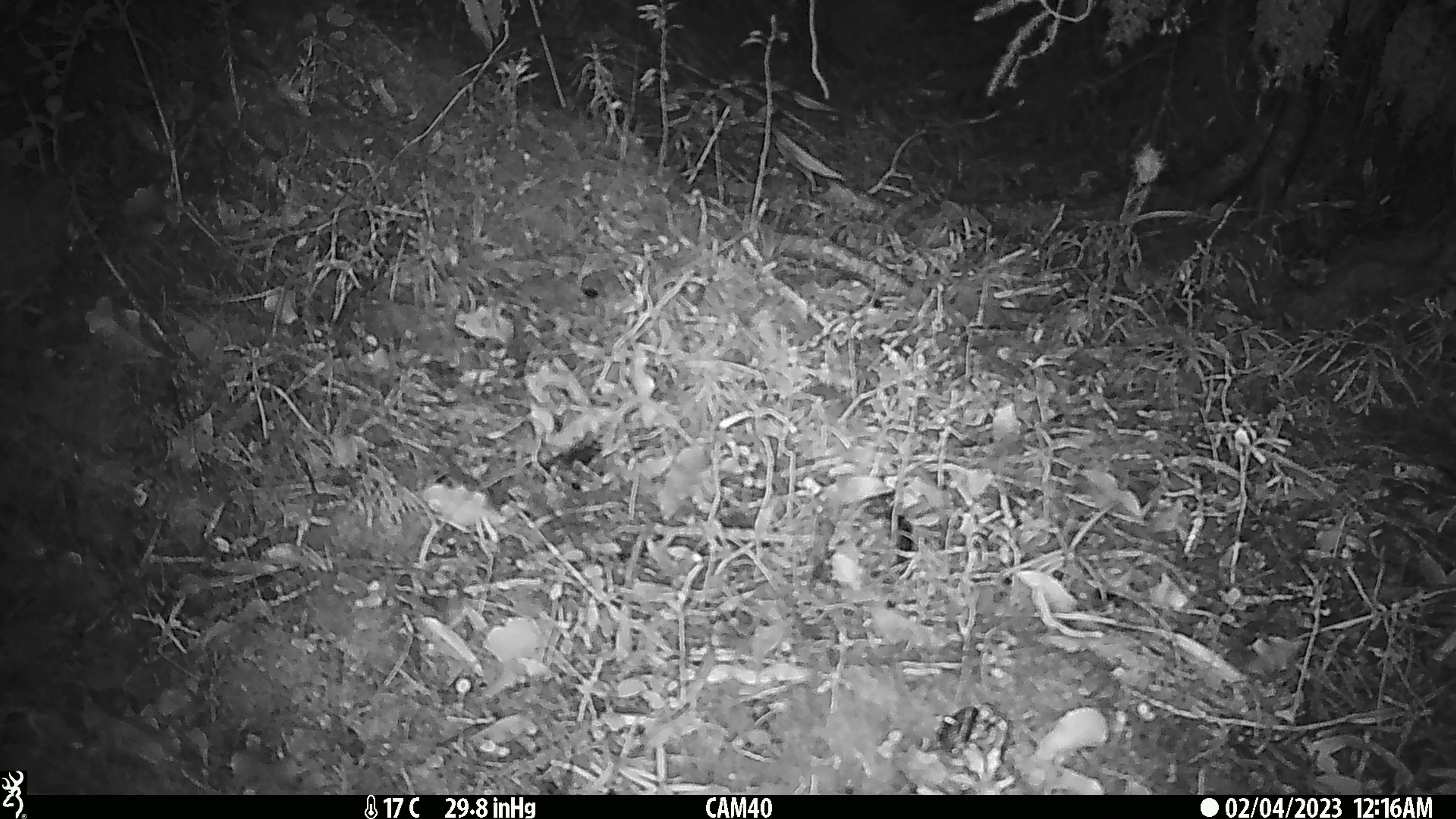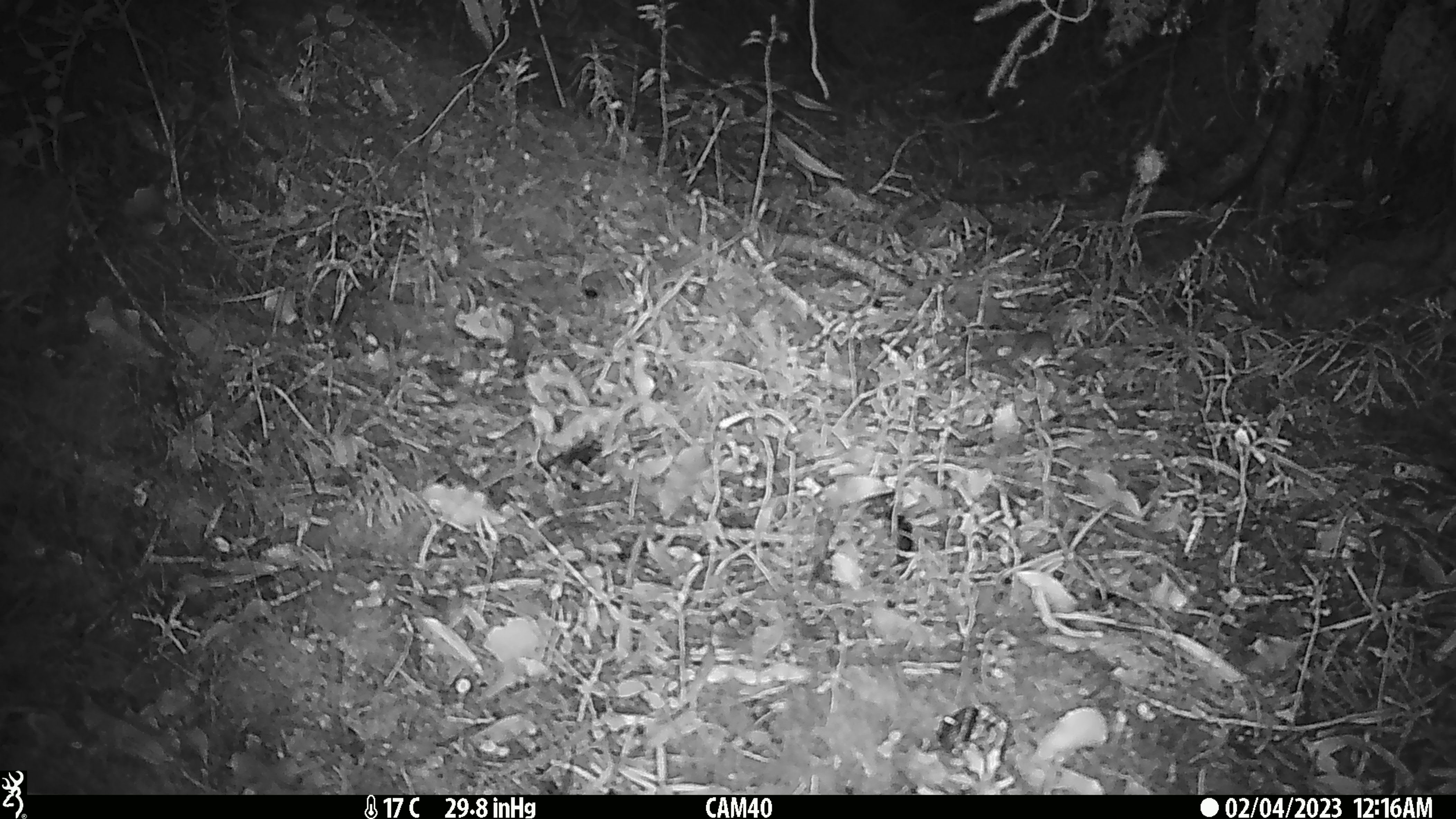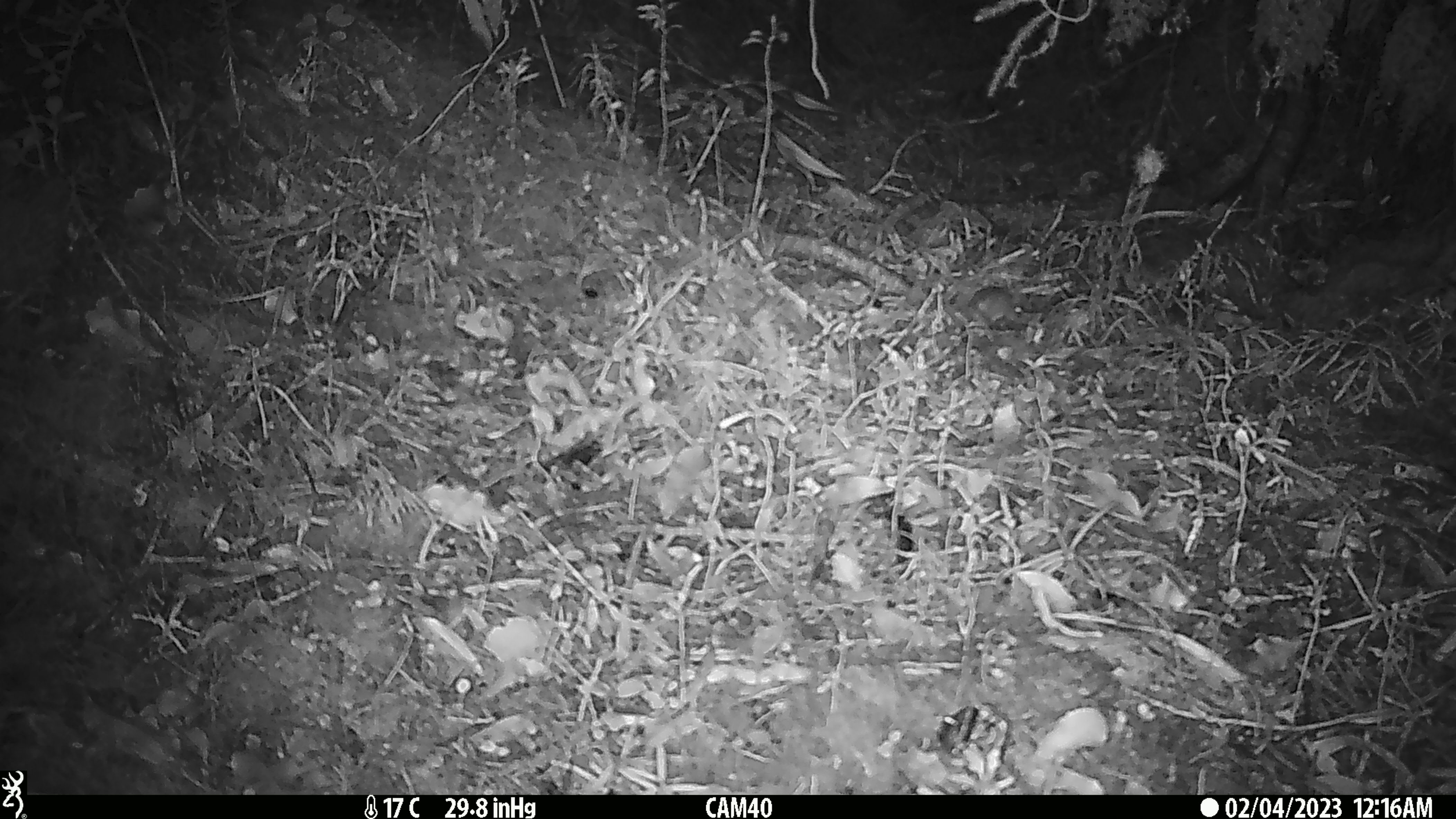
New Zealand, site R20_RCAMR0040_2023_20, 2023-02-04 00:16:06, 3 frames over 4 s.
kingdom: Animalia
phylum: Chordata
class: Mammalia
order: Rodentia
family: Muridae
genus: Mus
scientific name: Mus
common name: mouse